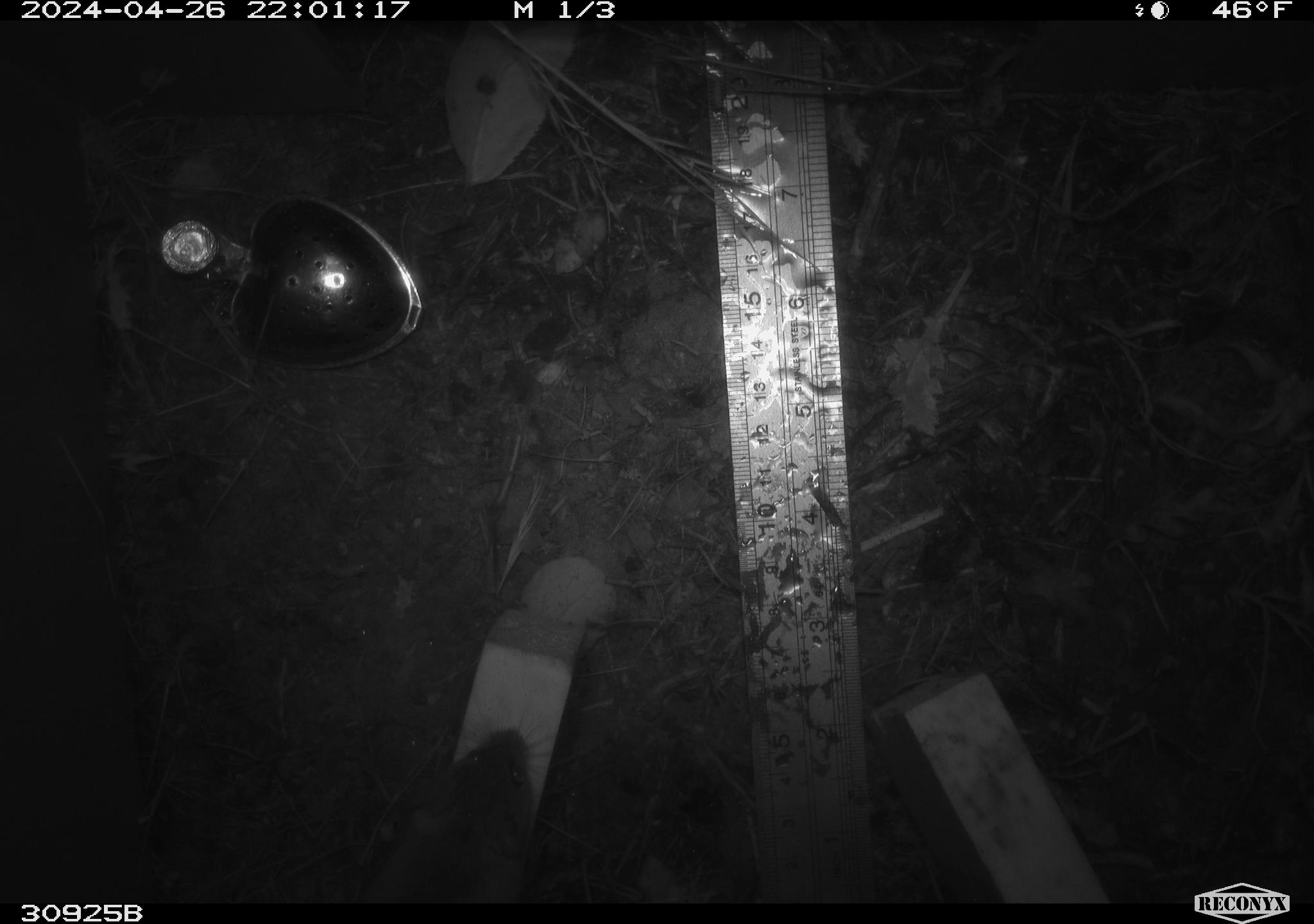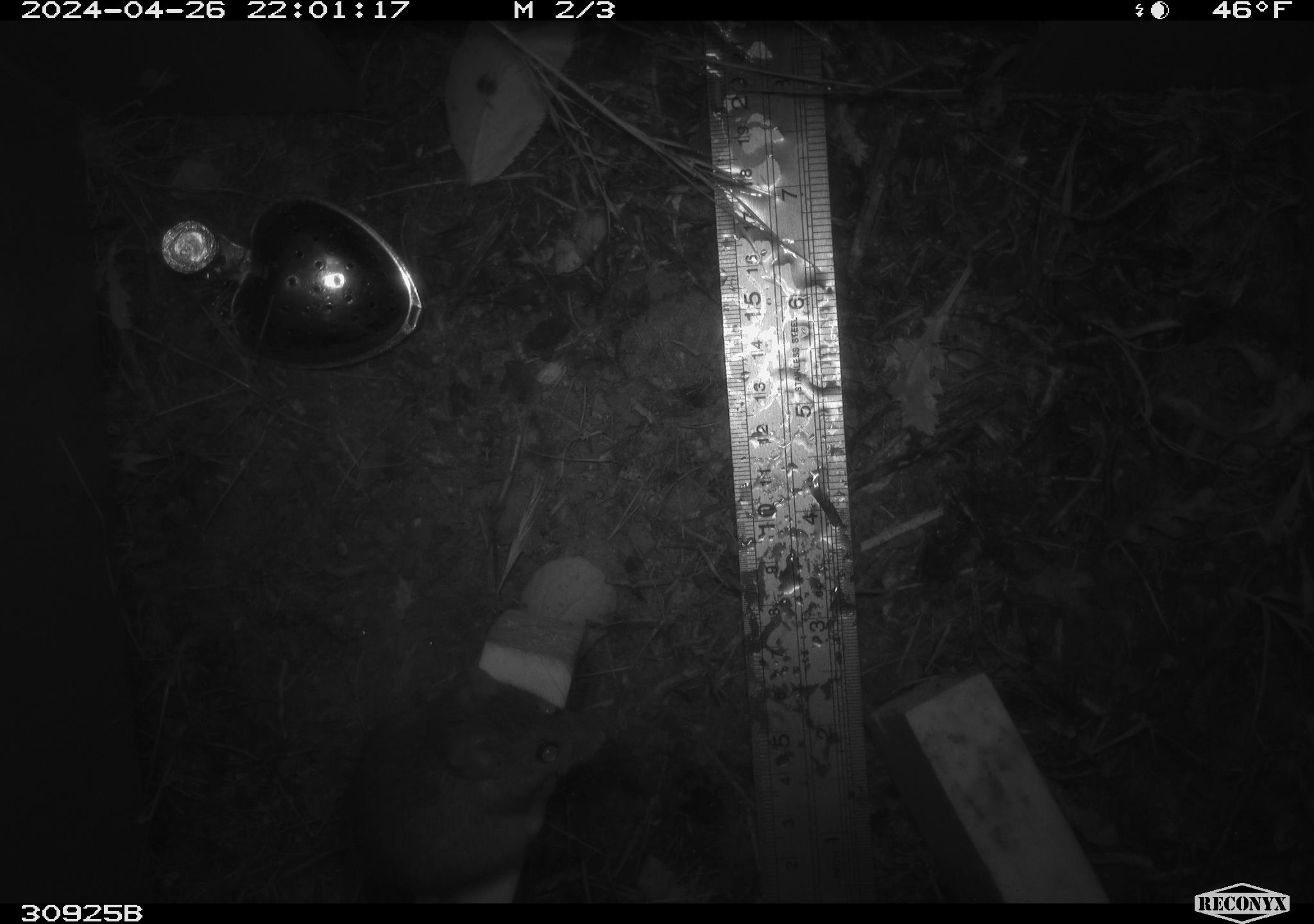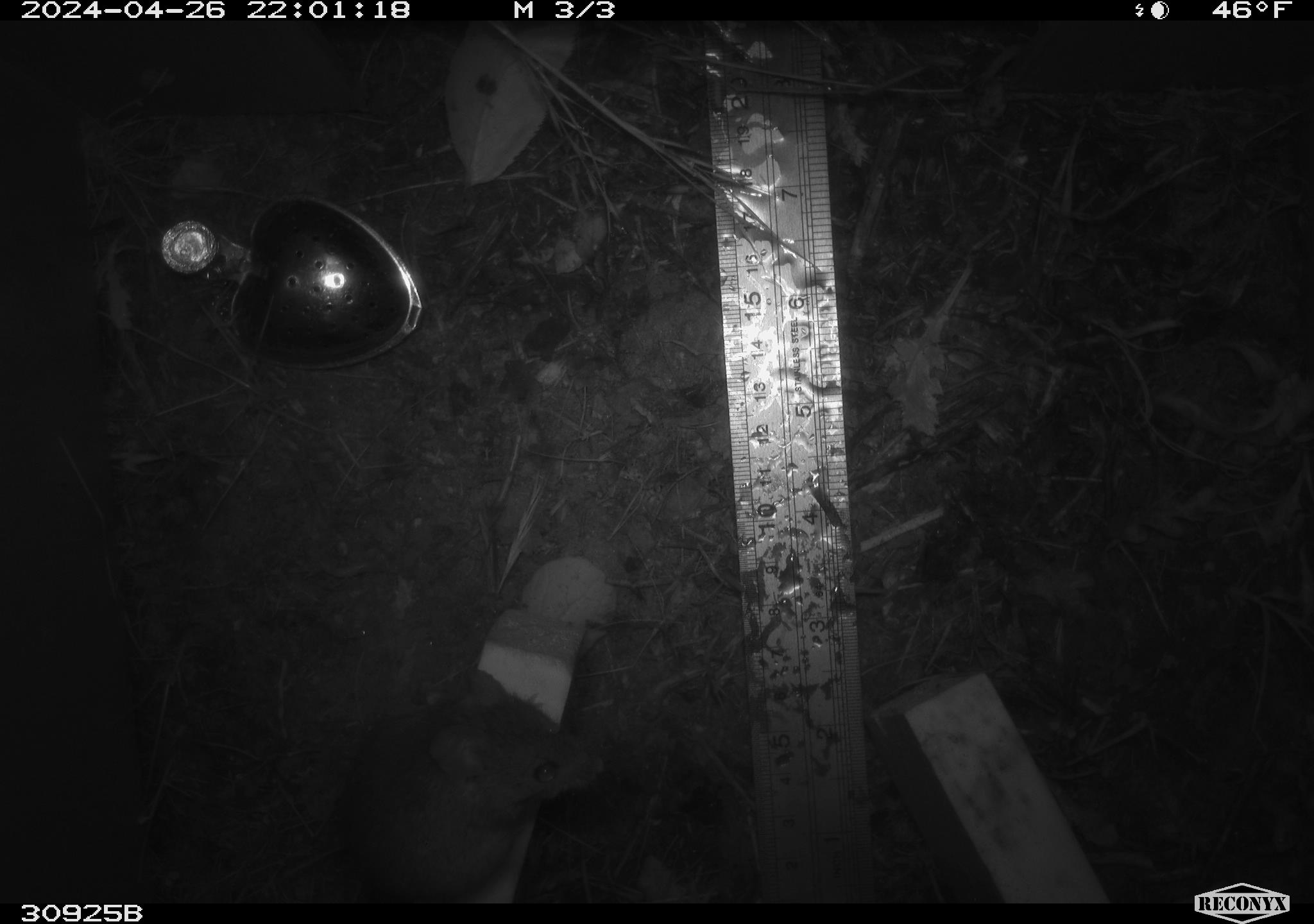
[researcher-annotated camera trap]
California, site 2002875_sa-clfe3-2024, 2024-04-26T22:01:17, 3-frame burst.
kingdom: Animalia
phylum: Chordata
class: Mammalia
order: Rodentia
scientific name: Rodentia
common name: mouse species